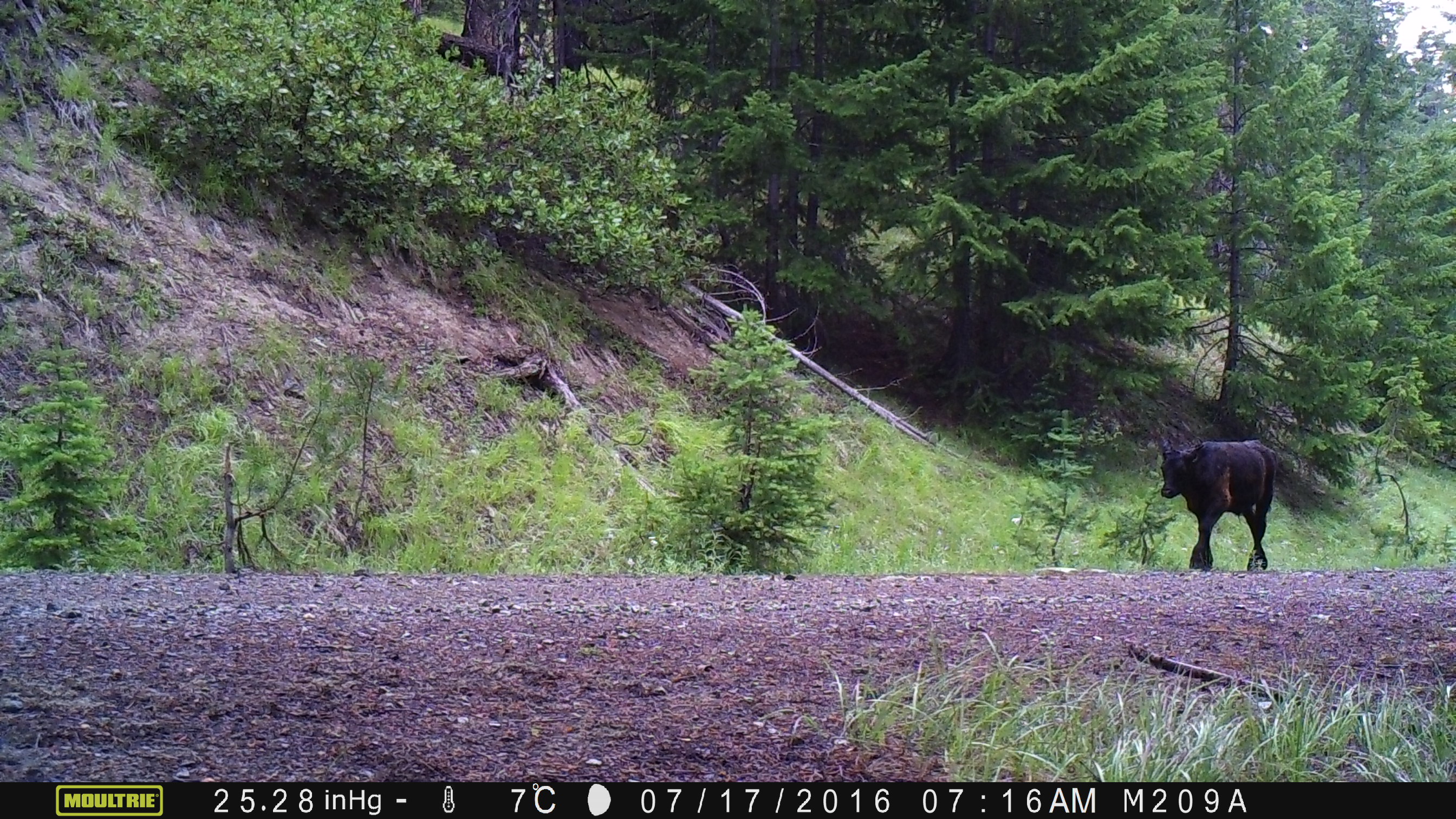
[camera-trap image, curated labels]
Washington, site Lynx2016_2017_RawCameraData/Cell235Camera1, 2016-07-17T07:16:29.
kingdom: Animalia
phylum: Chordata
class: Mammalia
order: Artiodactyla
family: Bovidae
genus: Bos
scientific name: Bos taurus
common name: domestic cattle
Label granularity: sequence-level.